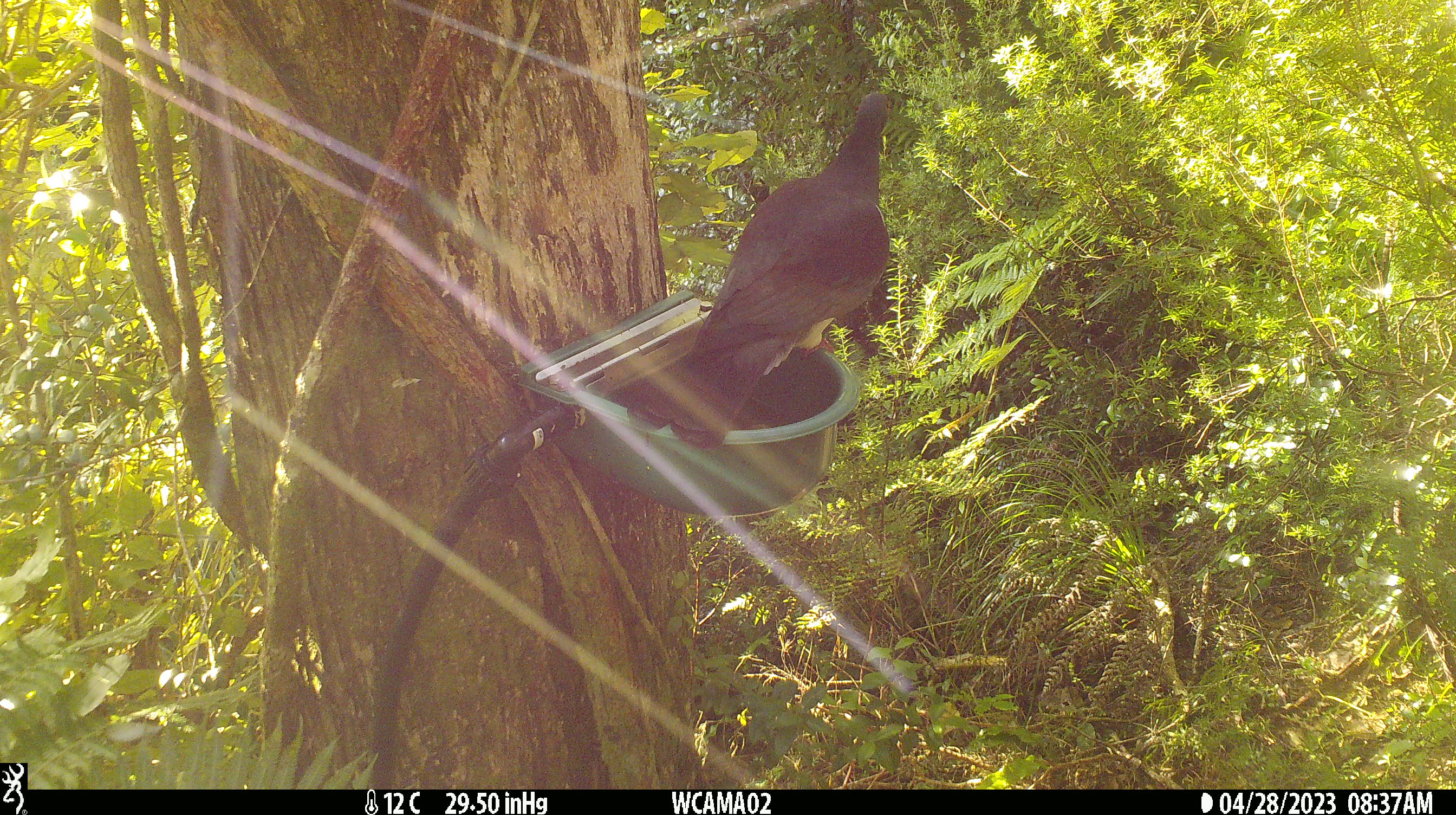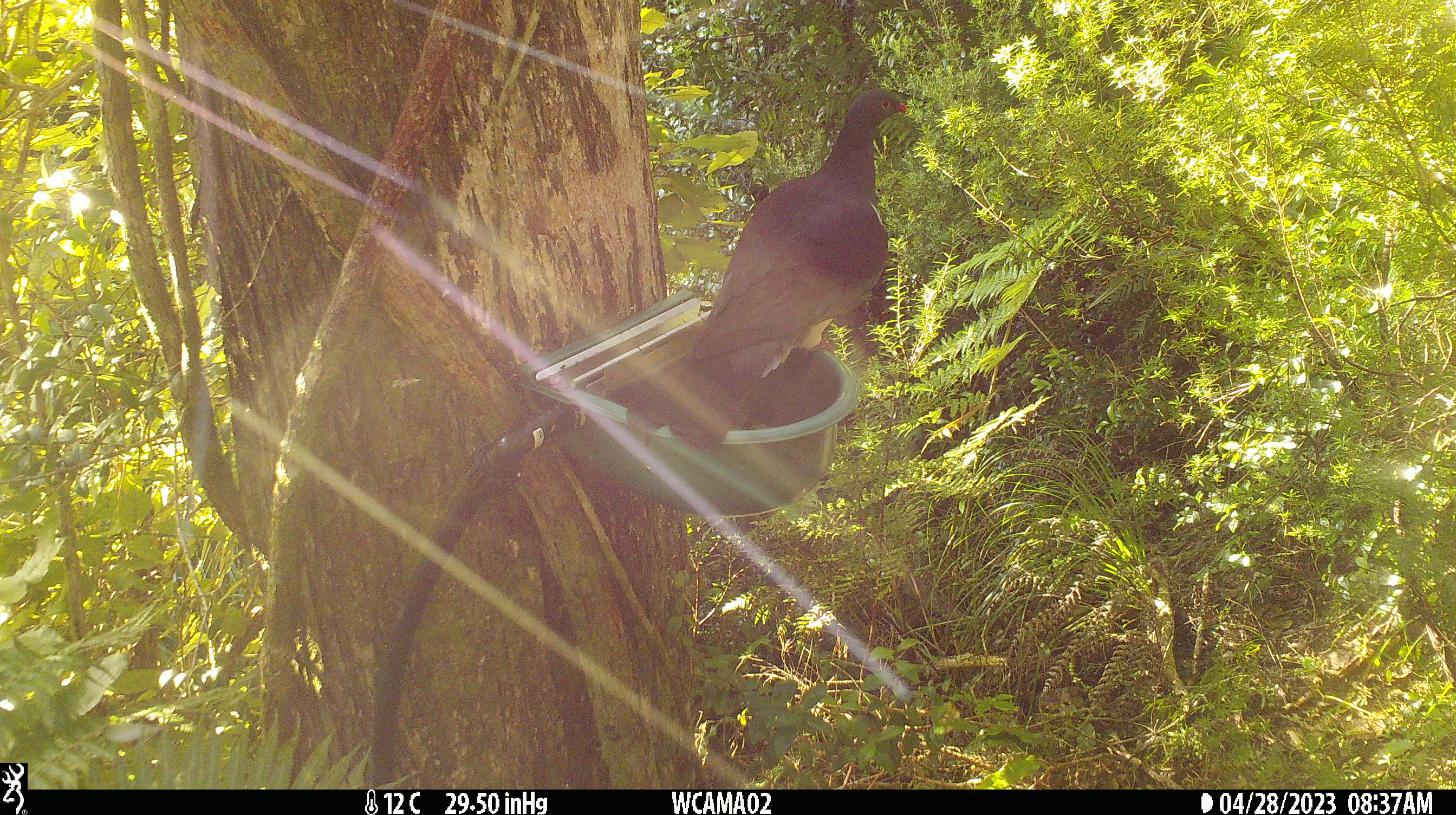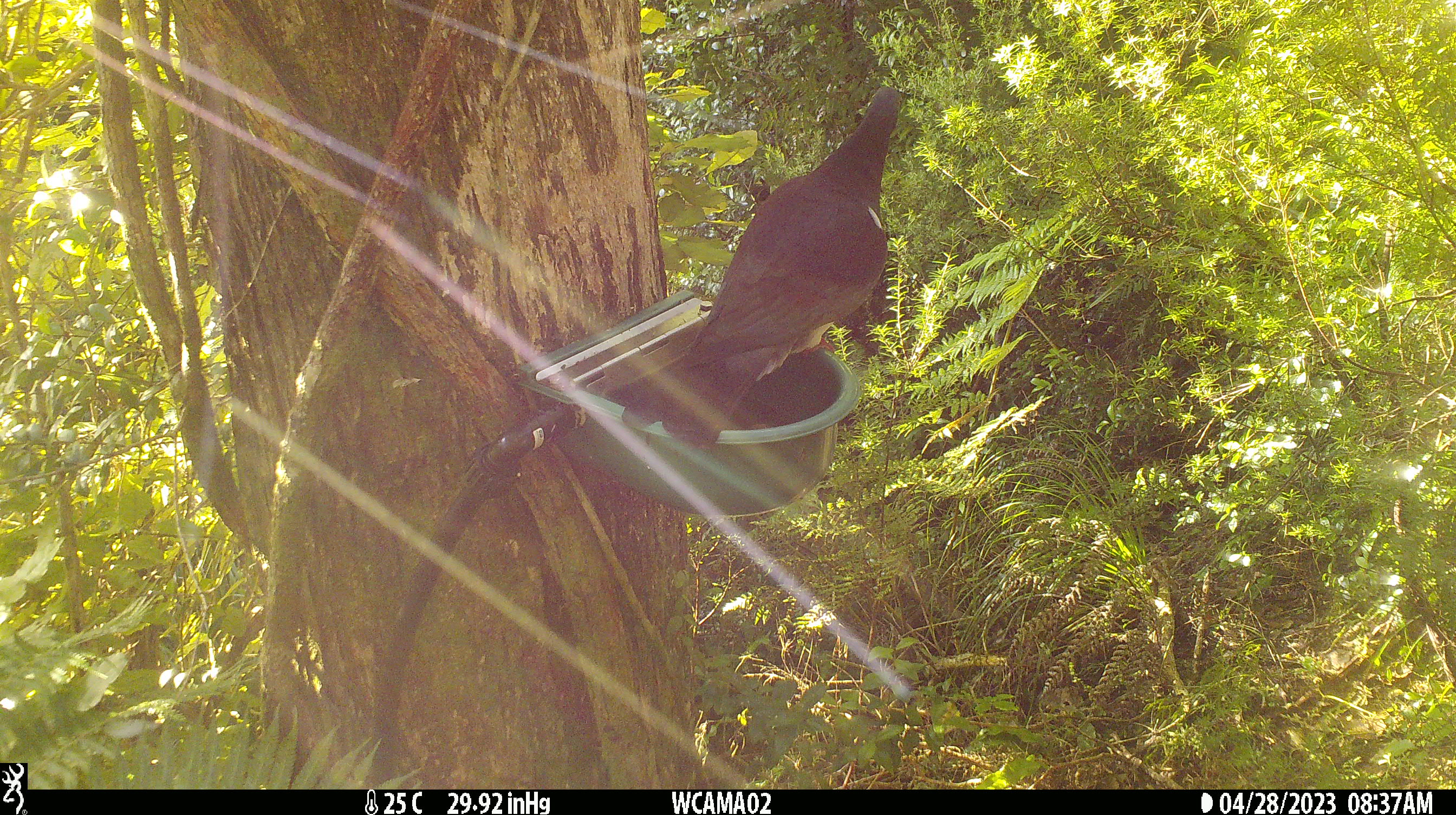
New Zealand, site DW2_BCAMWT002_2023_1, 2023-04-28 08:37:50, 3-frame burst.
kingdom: Animalia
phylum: Chordata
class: Aves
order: Columbiformes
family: Columbidae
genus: Hemiphaga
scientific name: Hemiphaga novaeseelandiae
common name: new zealand pigeon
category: kereru